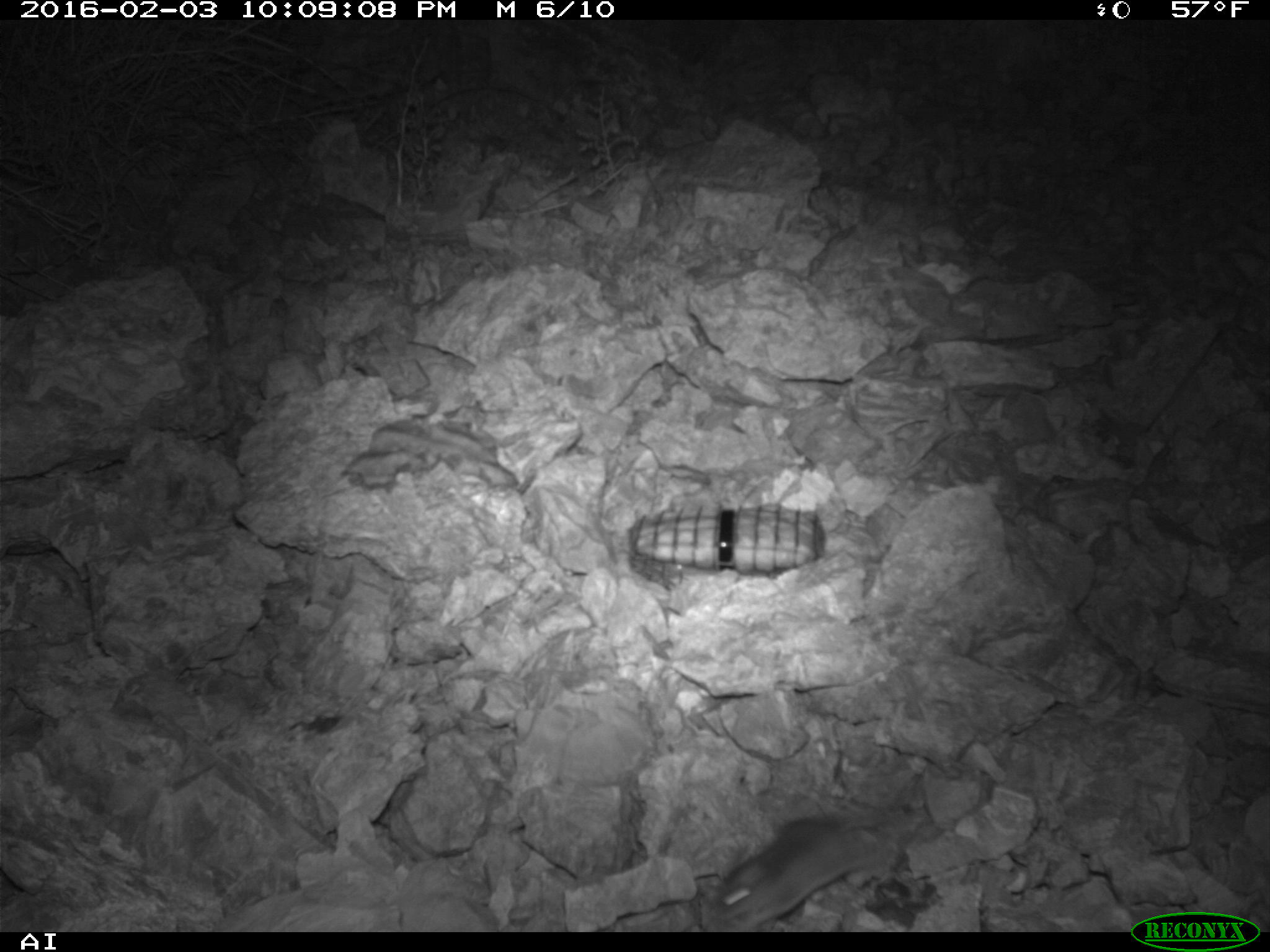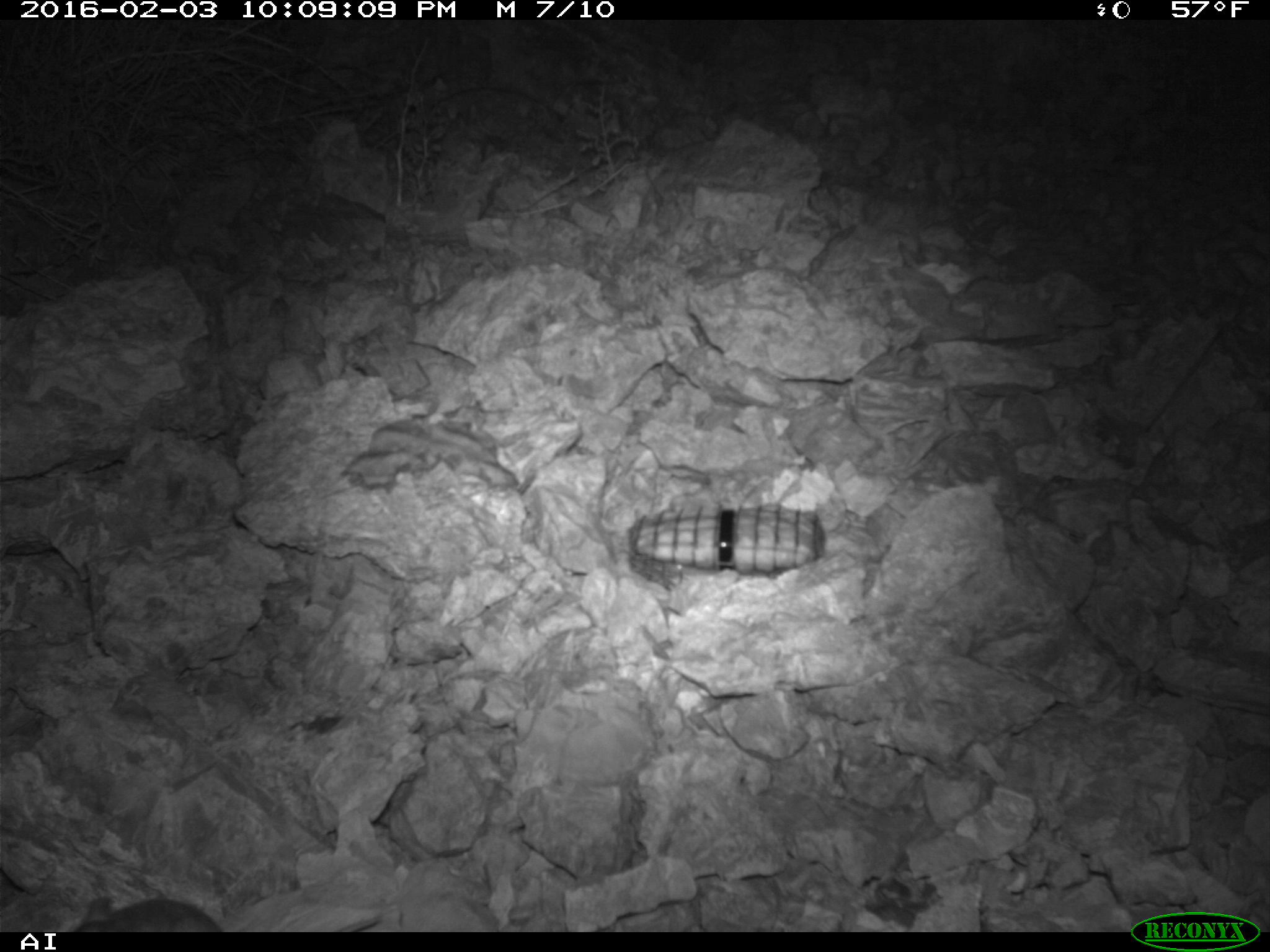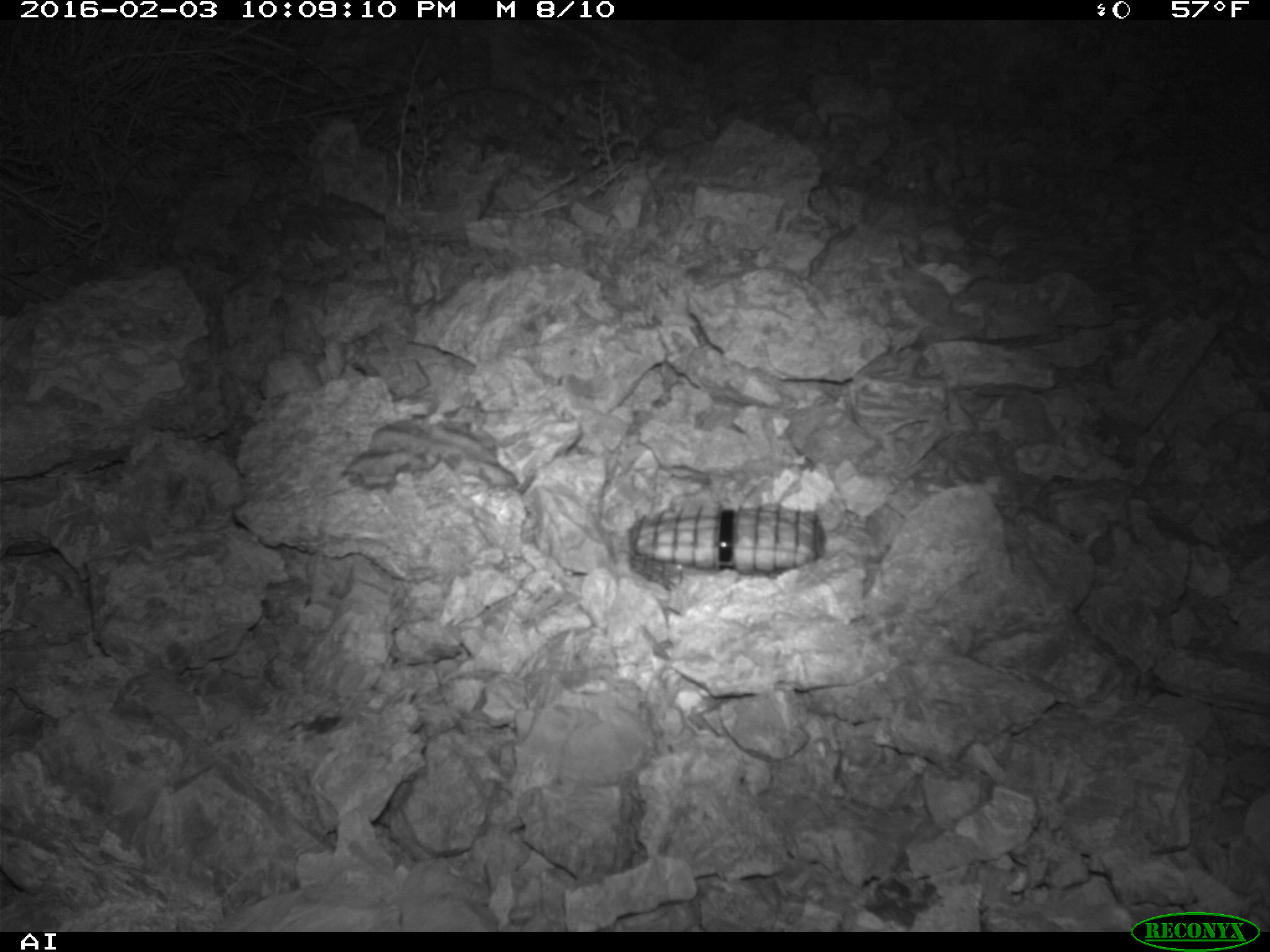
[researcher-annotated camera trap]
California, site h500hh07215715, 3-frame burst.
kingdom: Animalia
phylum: Chordata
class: Mammalia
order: Rodentia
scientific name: Rodentia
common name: rodent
Rodent (Rodentia).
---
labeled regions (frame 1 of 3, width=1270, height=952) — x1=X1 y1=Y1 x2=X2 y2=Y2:
rodent: x1=696 y1=816 x2=888 y2=927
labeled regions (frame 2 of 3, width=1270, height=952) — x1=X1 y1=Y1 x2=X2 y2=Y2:
rodent: x1=71 y1=890 x2=238 y2=932